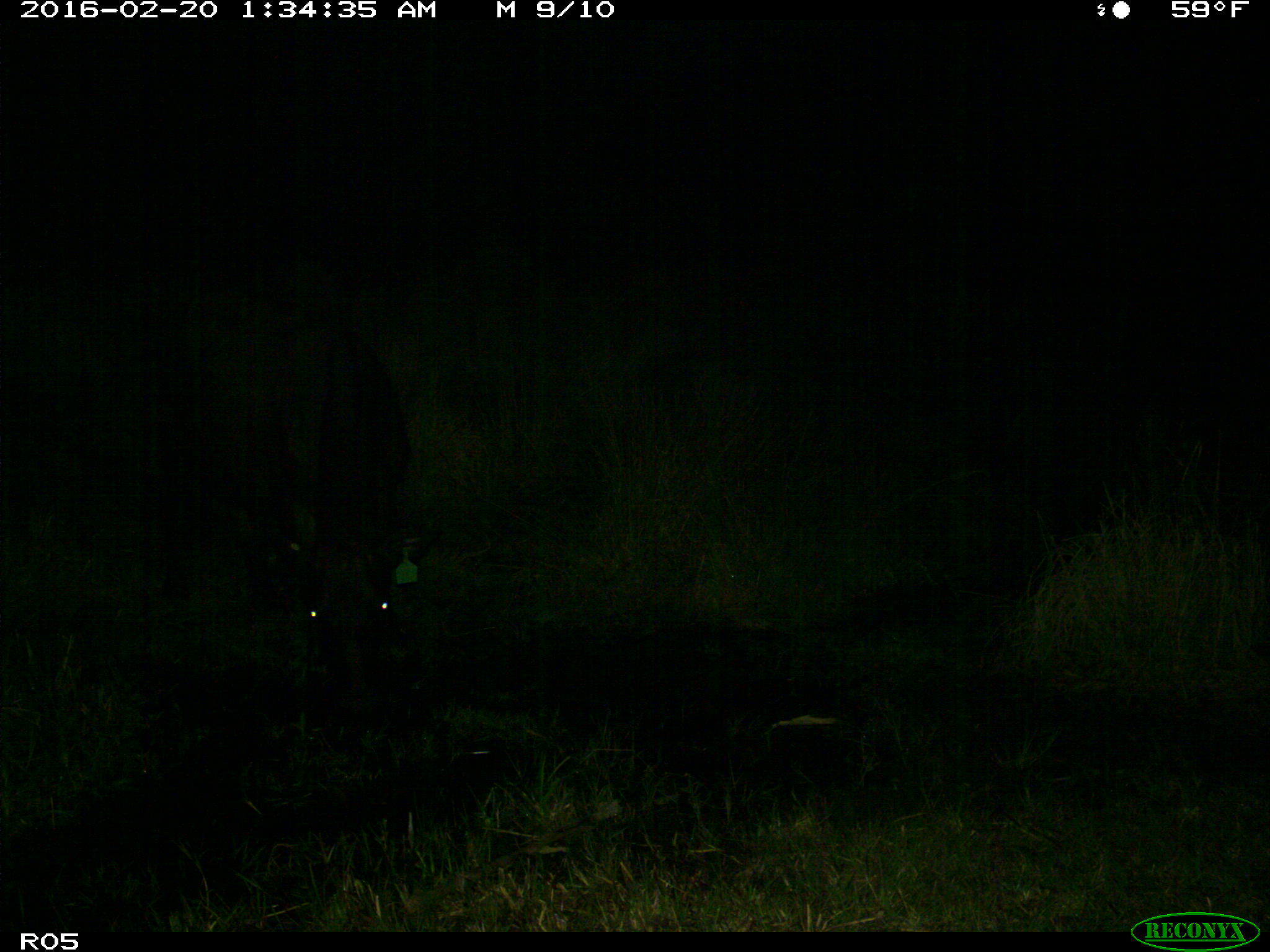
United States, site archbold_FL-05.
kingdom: Animalia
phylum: Chordata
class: Mammalia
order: Artiodactyla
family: Bovidae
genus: Bos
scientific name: Bos taurus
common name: domestic cow